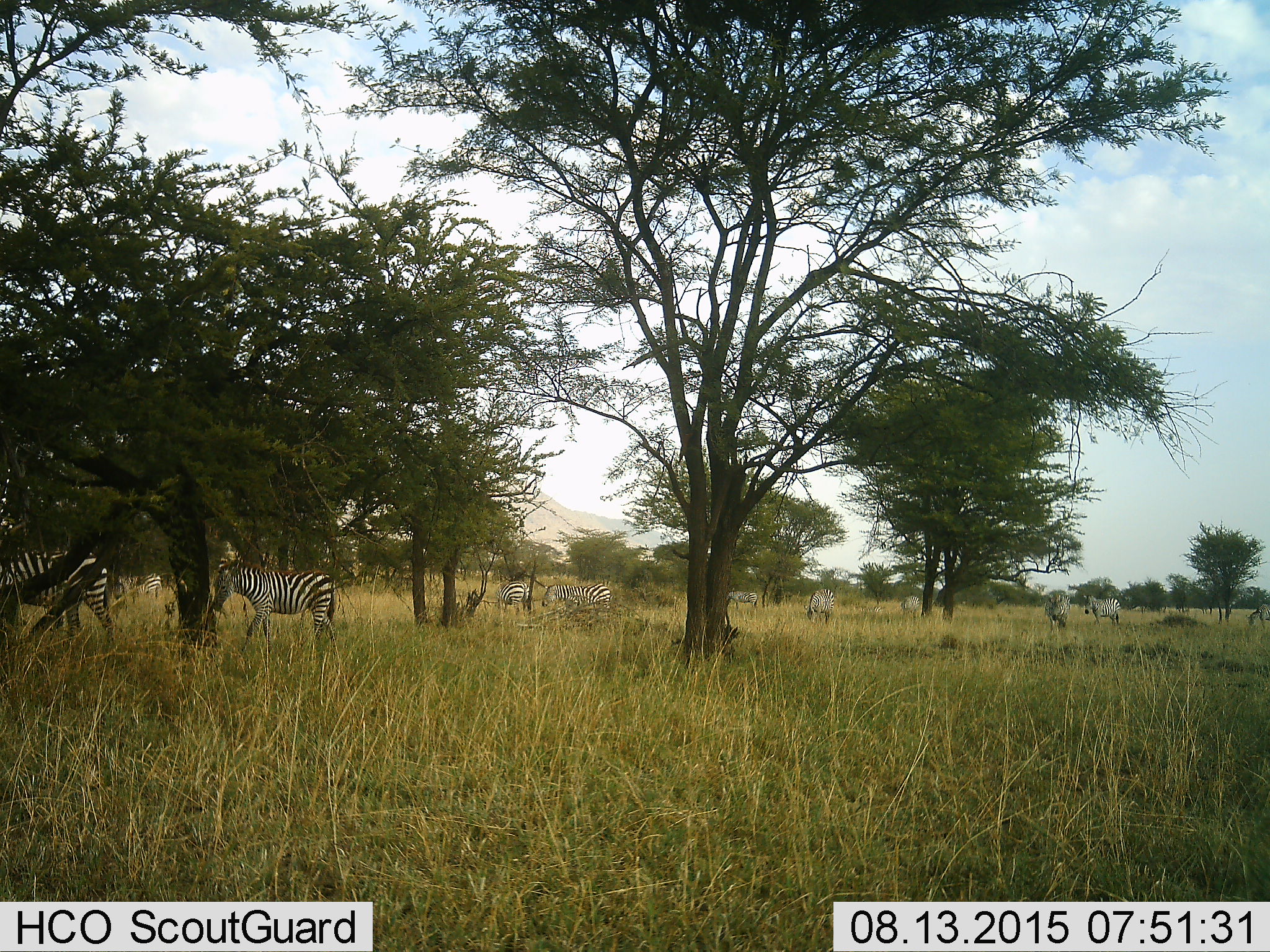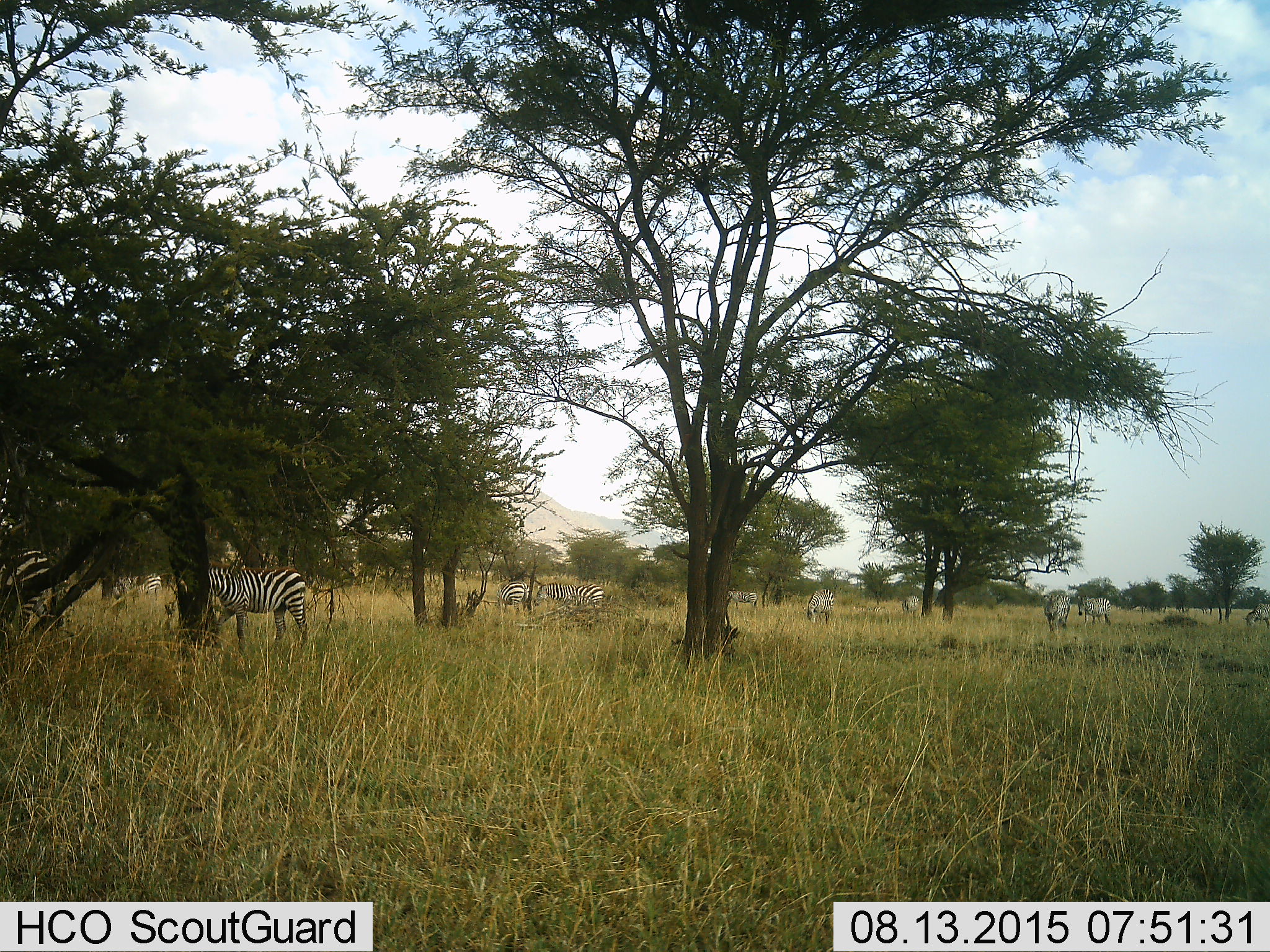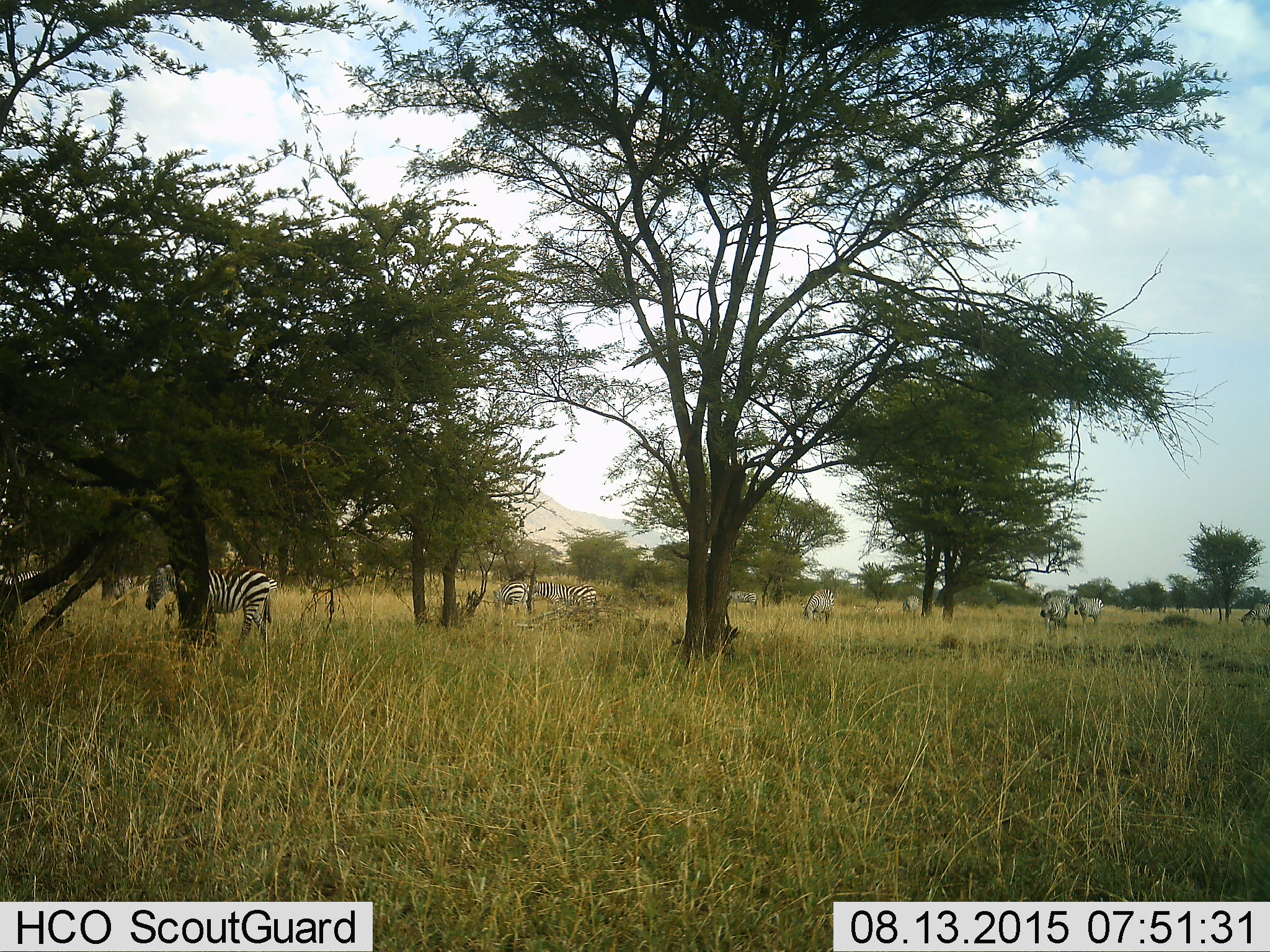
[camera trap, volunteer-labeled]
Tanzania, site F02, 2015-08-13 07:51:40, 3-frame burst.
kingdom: Animalia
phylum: Chordata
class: Mammalia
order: Perissodactyla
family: Equidae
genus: Equus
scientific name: Equus quagga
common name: plains zebra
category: zebra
Zebra (plains zebra) (Equus quagga), count 11-50. Behavior (volunteer vote fractions): standing 55%, resting 10%, moving 85%, interacting 10%. Young present (vote fraction): 10%. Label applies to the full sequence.